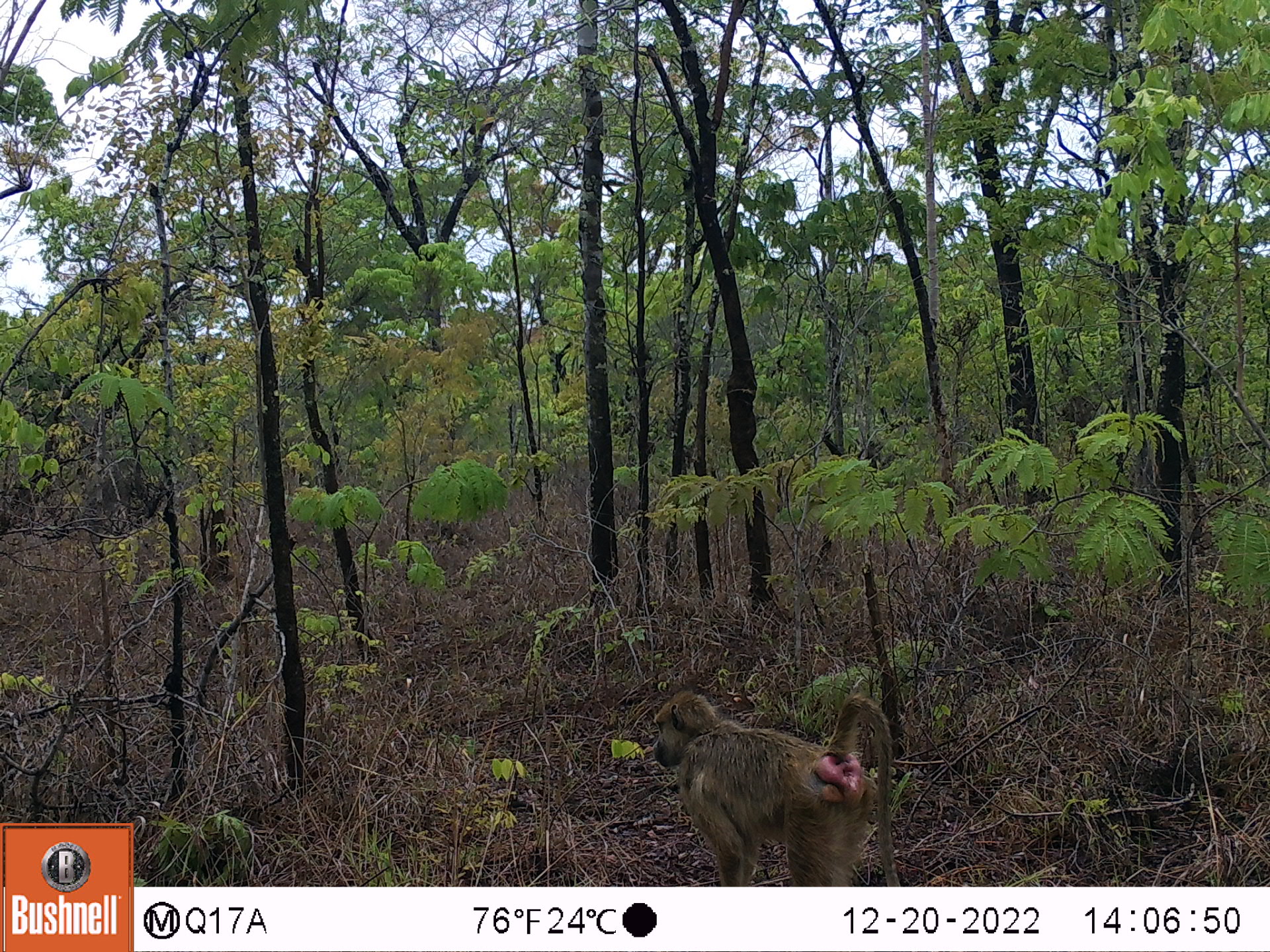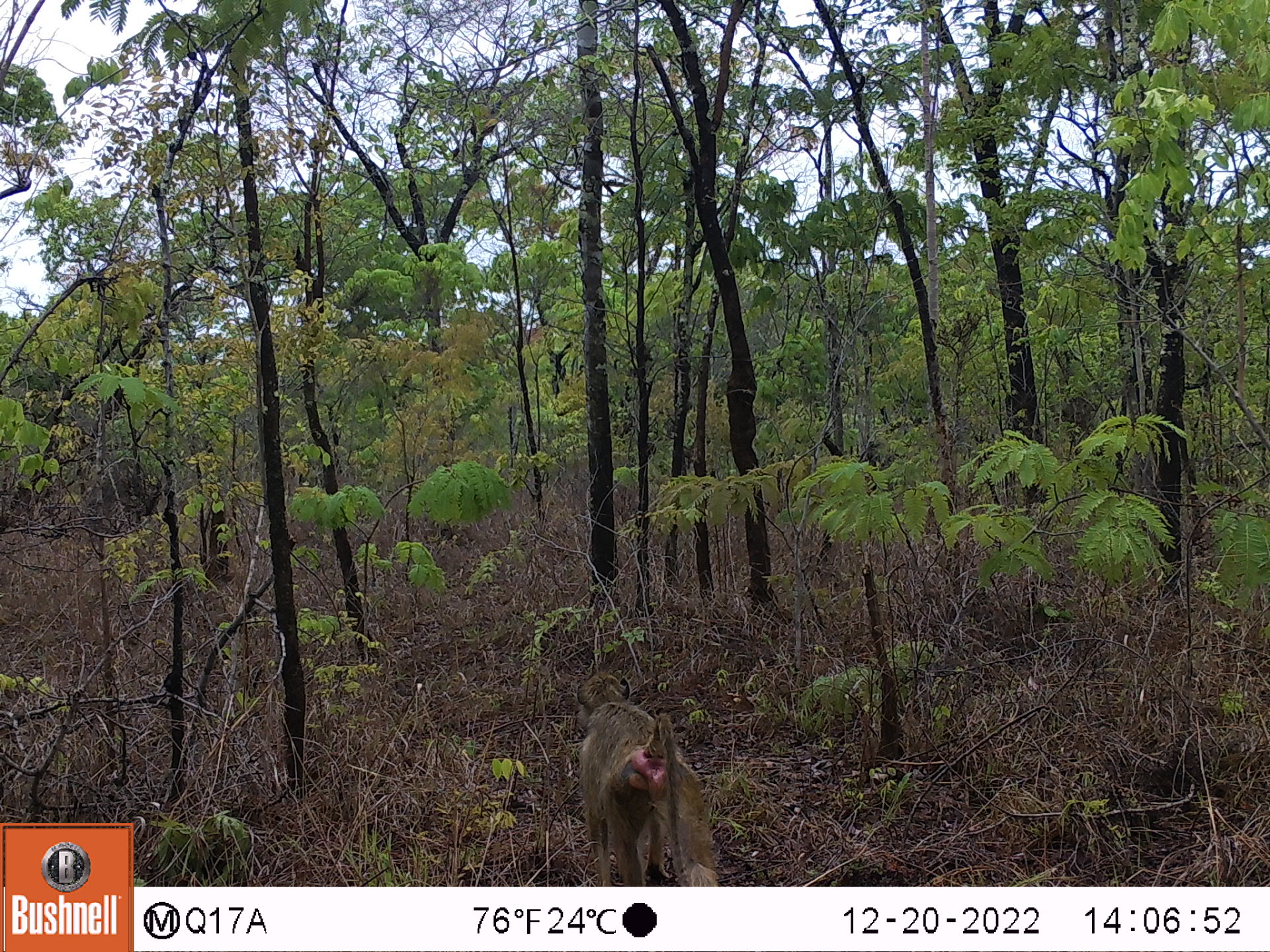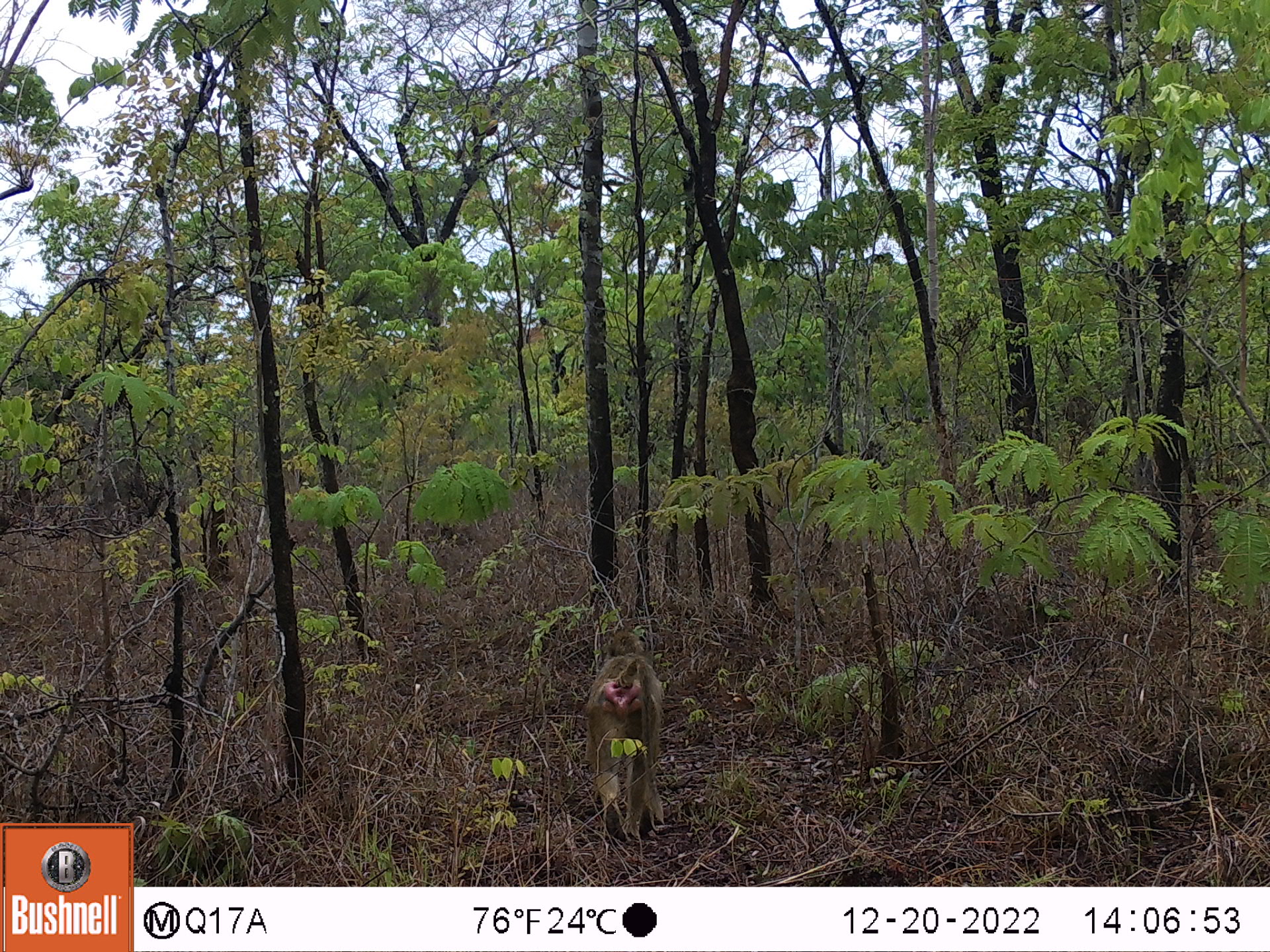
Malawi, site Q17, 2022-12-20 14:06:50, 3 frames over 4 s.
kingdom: Animalia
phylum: Chordata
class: Mammalia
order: Primates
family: Cercopithecidae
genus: Papio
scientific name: Papio cynocephalus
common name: yellow baboon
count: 1